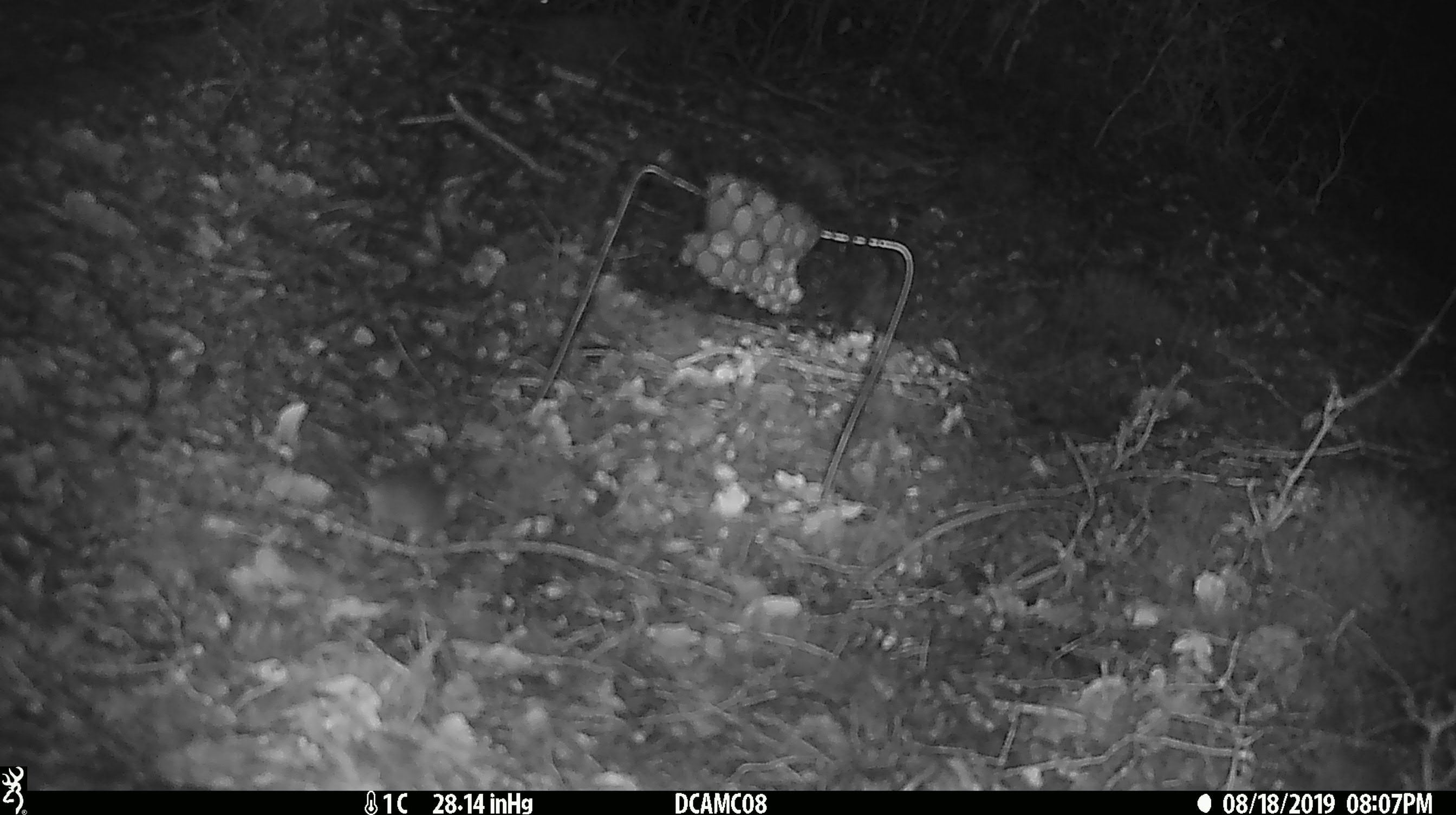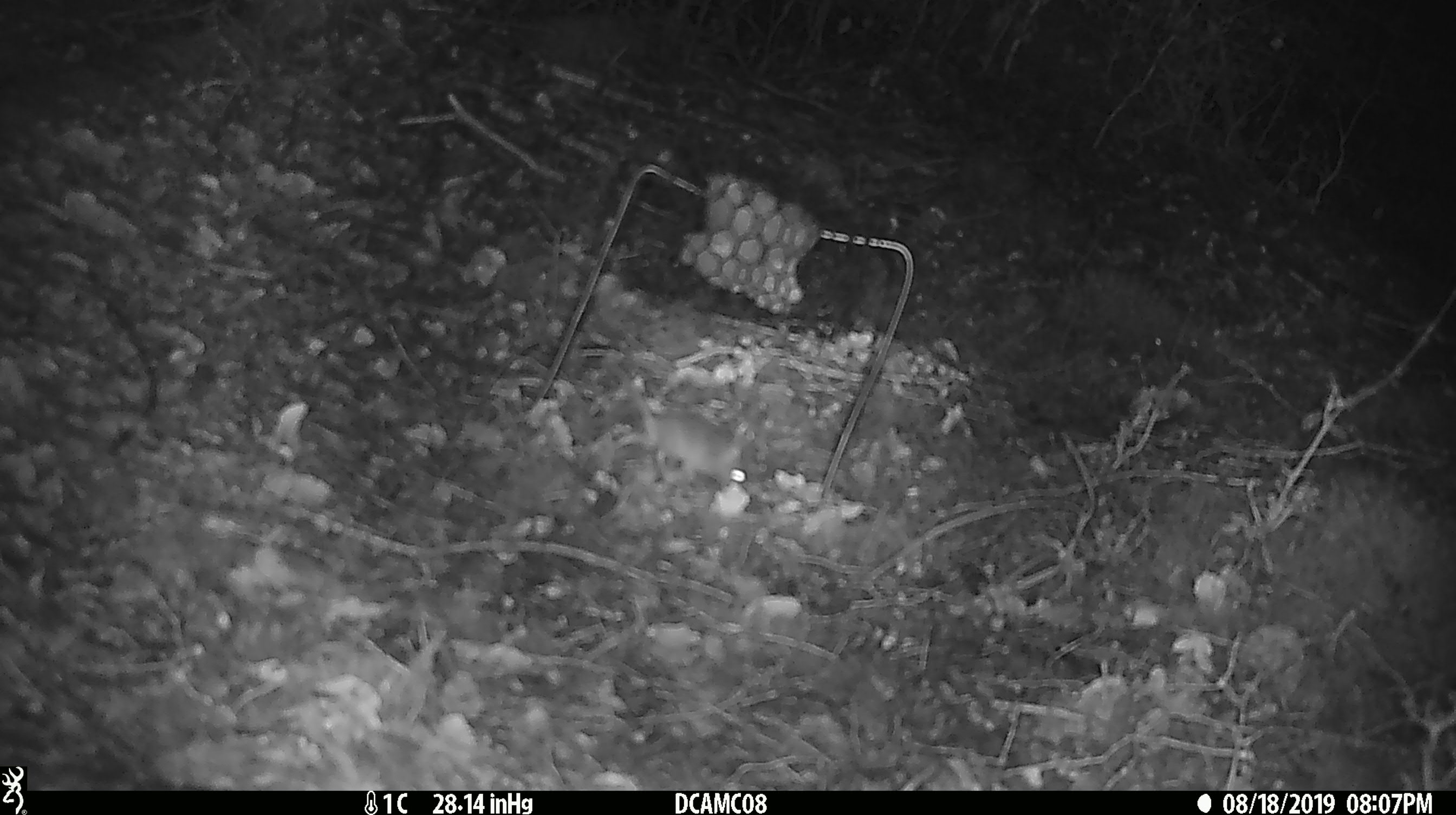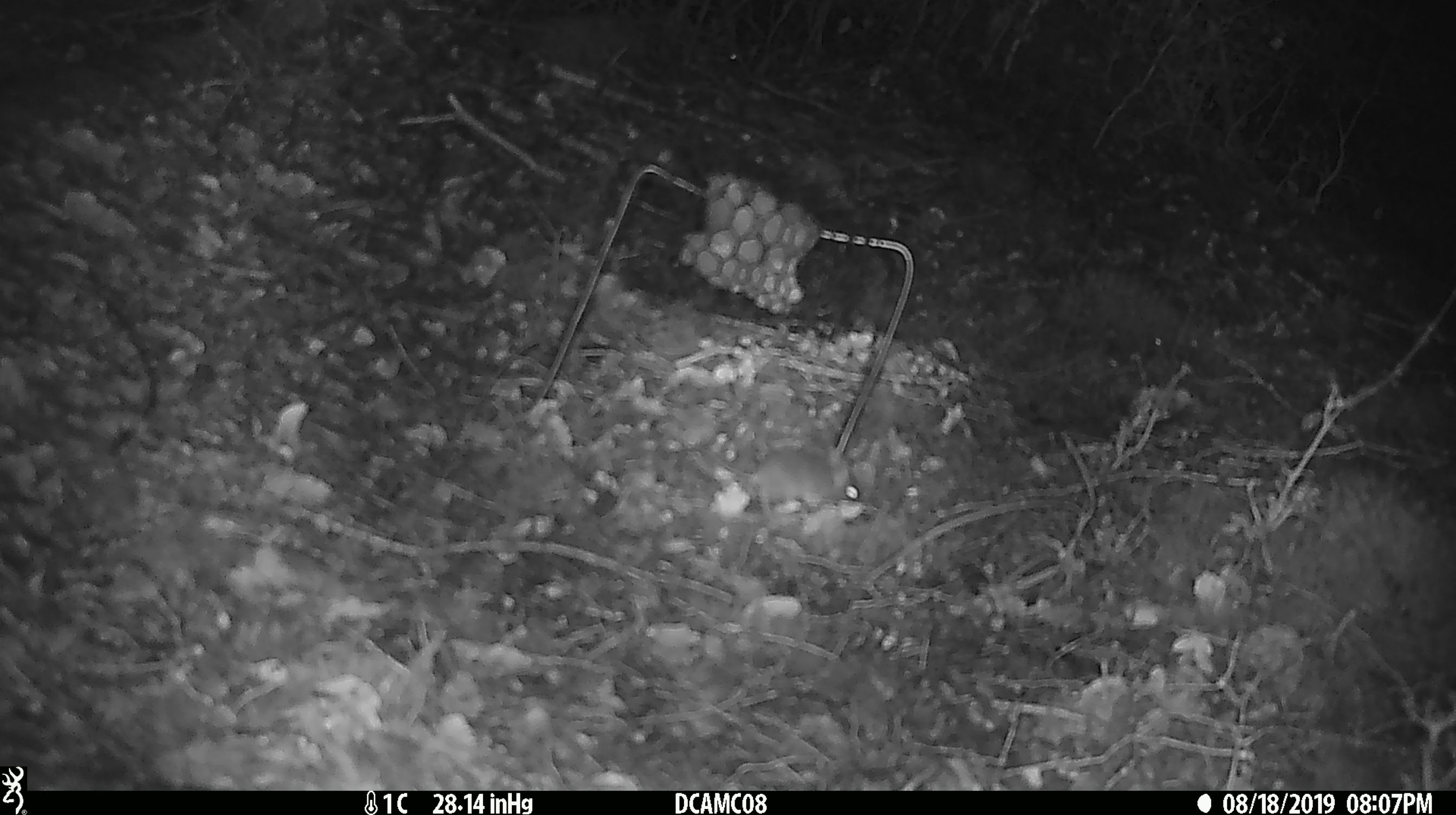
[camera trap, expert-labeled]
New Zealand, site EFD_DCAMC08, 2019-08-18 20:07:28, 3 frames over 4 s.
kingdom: Animalia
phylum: Chordata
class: Mammalia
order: Rodentia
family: Muridae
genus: Mus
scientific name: Mus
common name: mouse